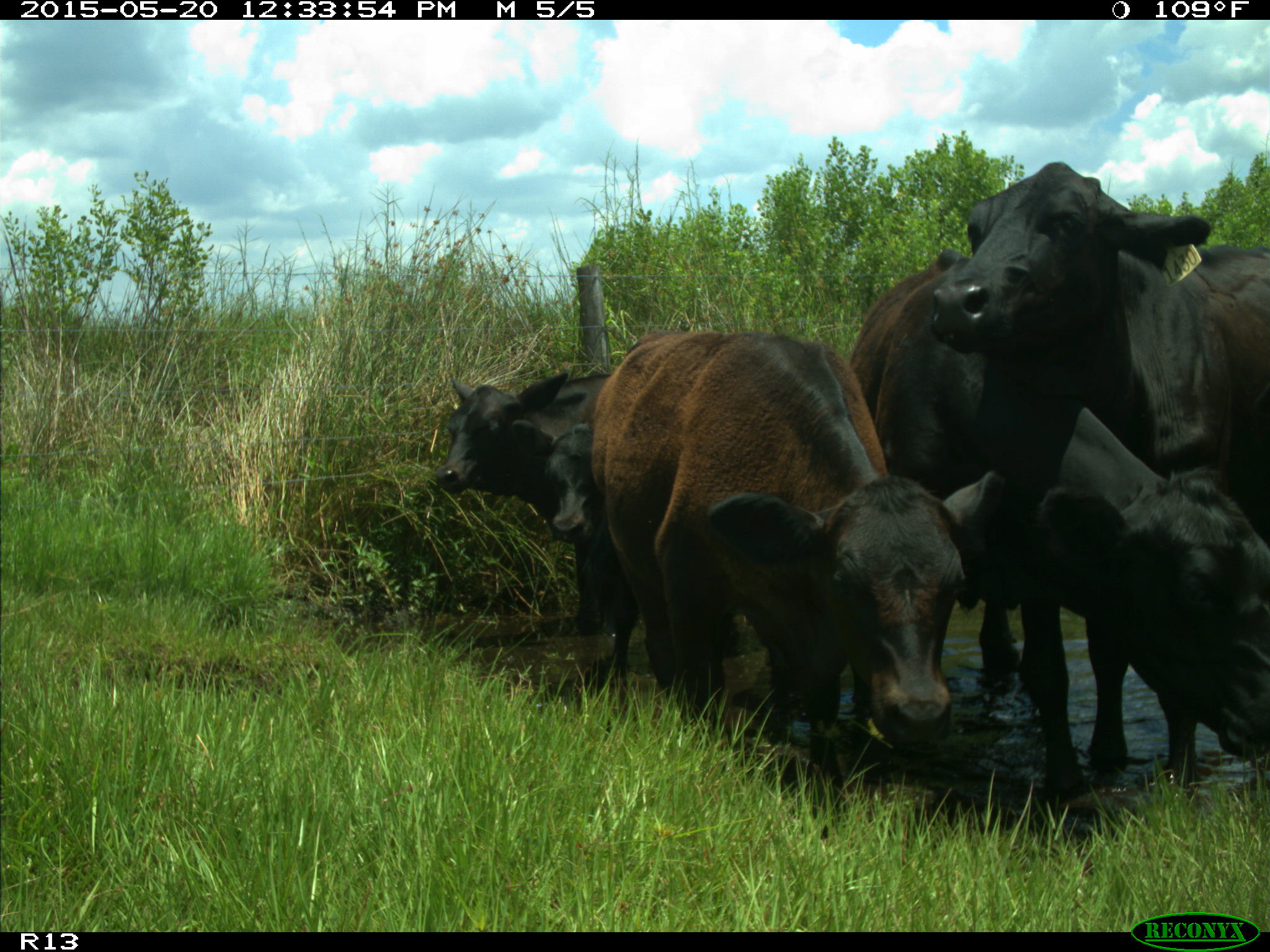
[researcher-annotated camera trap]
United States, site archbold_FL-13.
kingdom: Animalia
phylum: Chordata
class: Mammalia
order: Artiodactyla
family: Bovidae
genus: Bos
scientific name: Bos taurus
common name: domestic cow